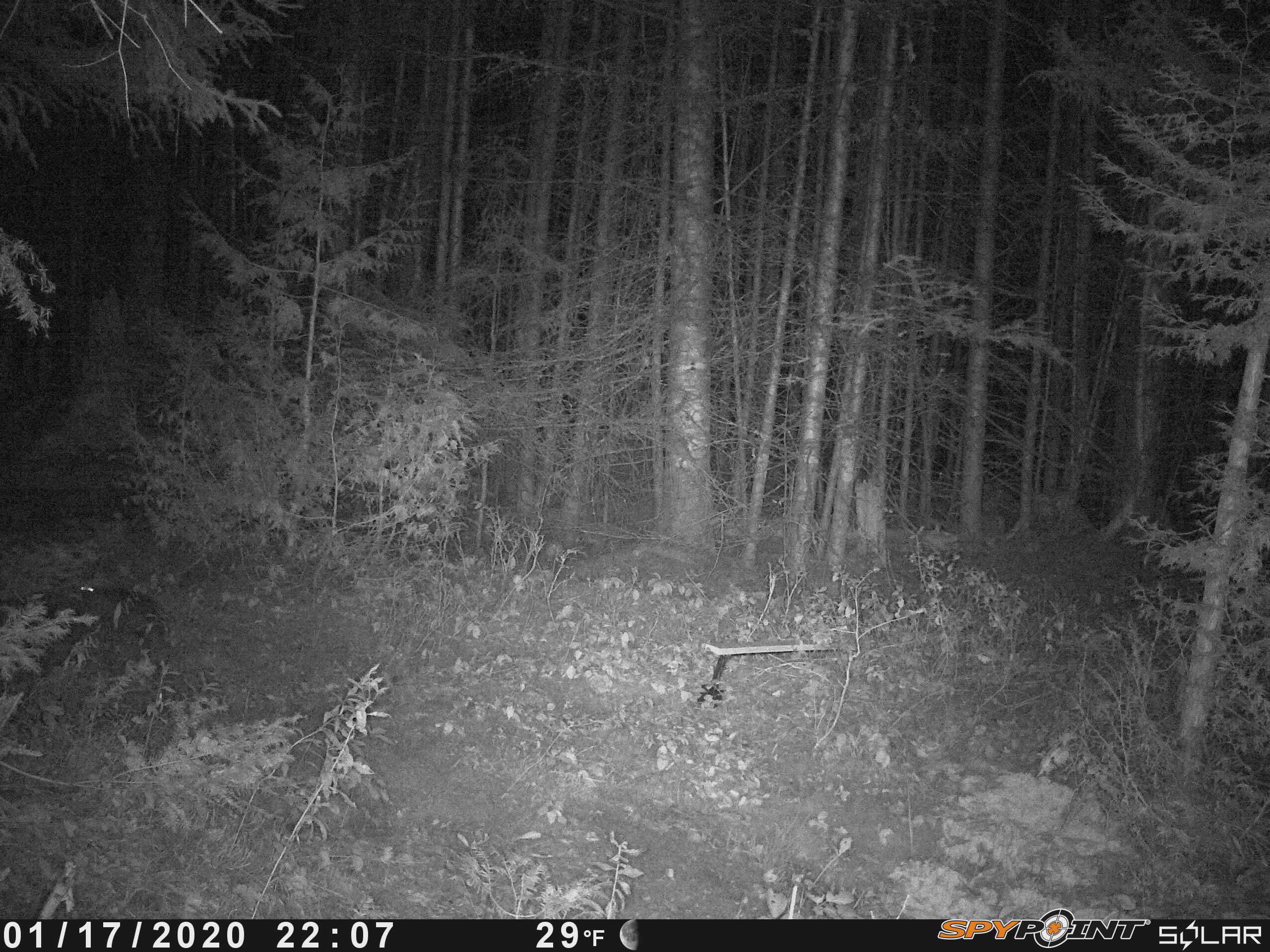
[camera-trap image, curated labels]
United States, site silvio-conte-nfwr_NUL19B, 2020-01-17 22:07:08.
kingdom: Animalia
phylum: Chordata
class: Mammalia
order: Lagomorpha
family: Leporidae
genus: Lepus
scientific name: Lepus americanus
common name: snowshoe hare